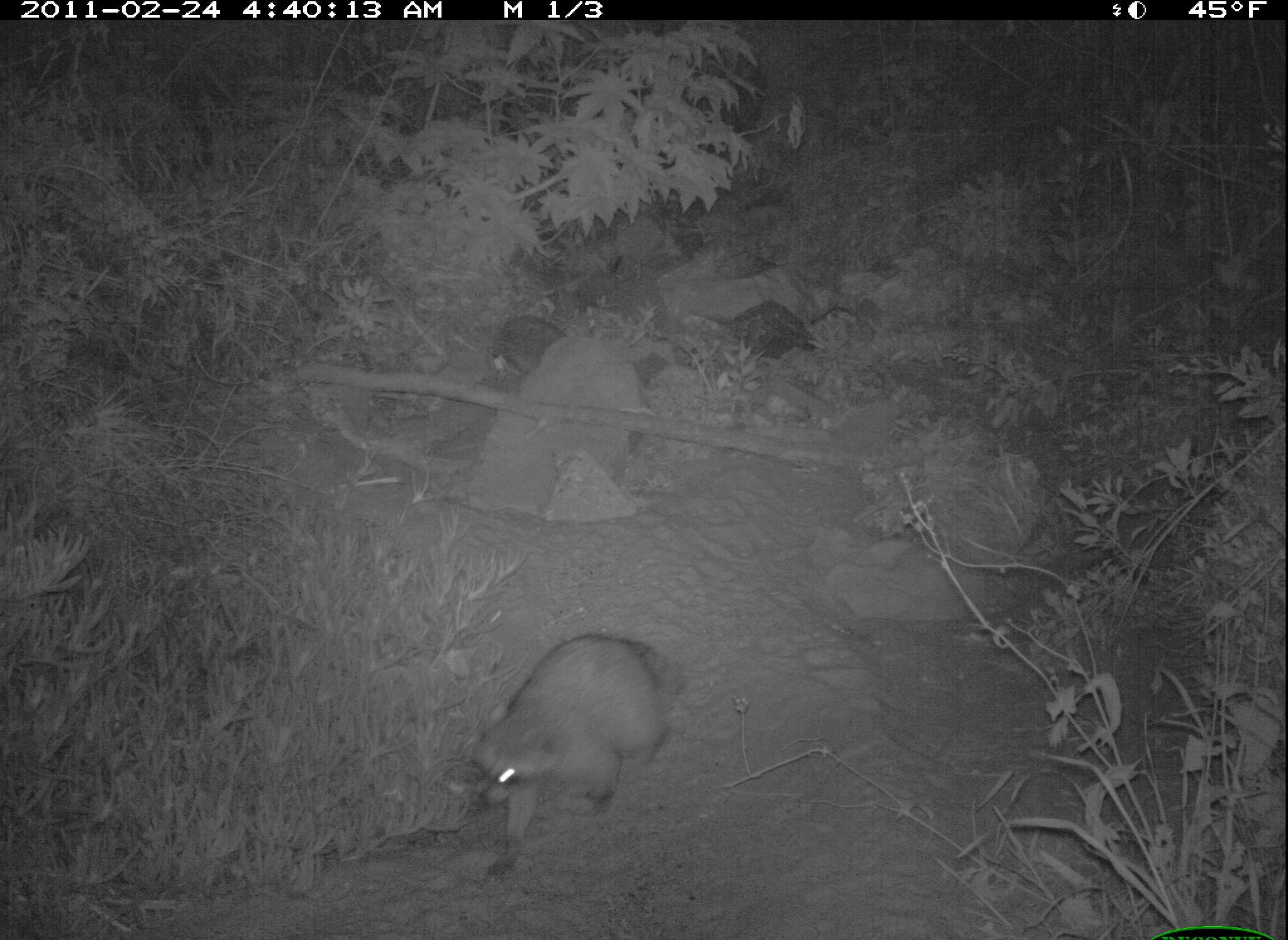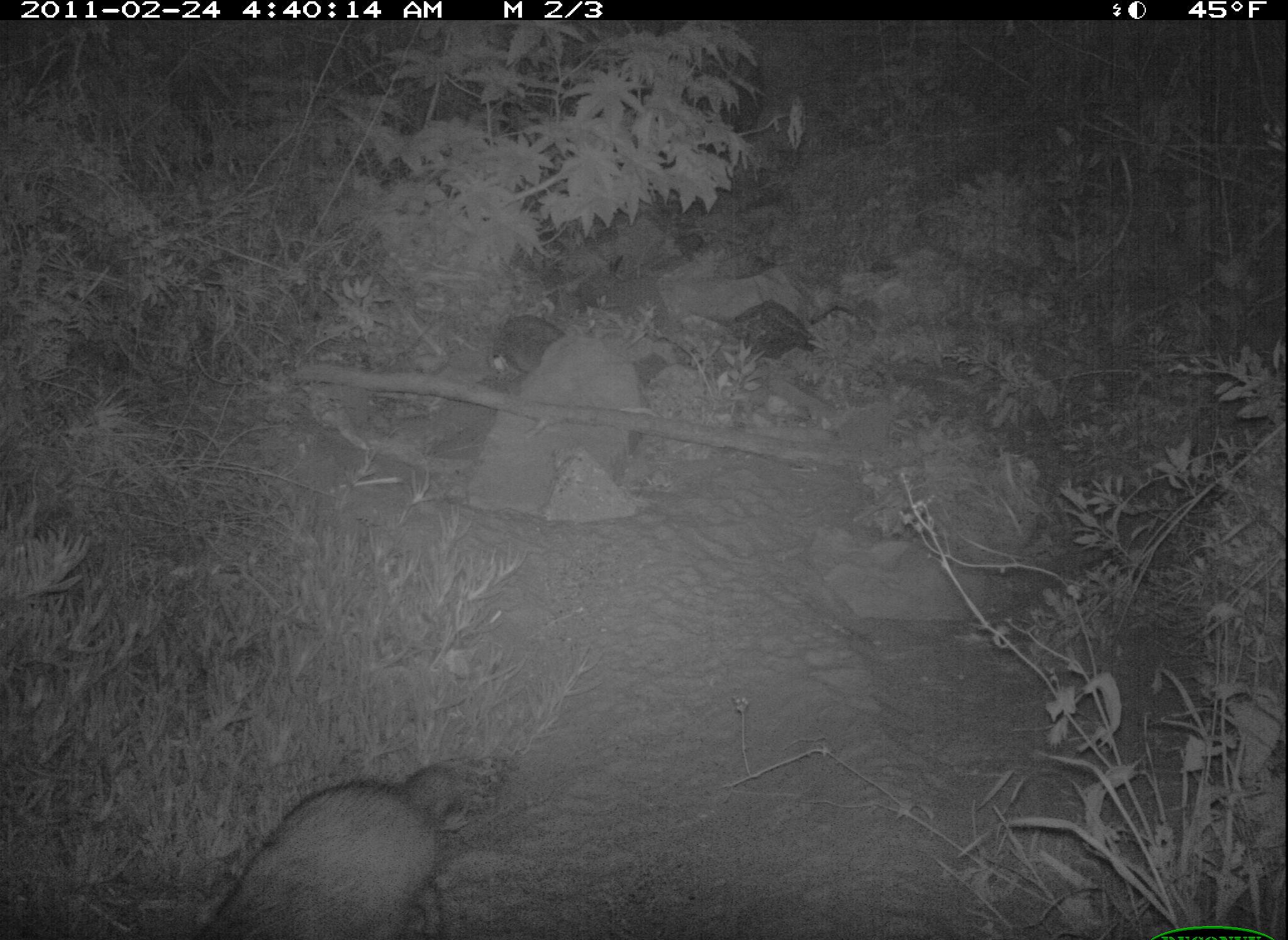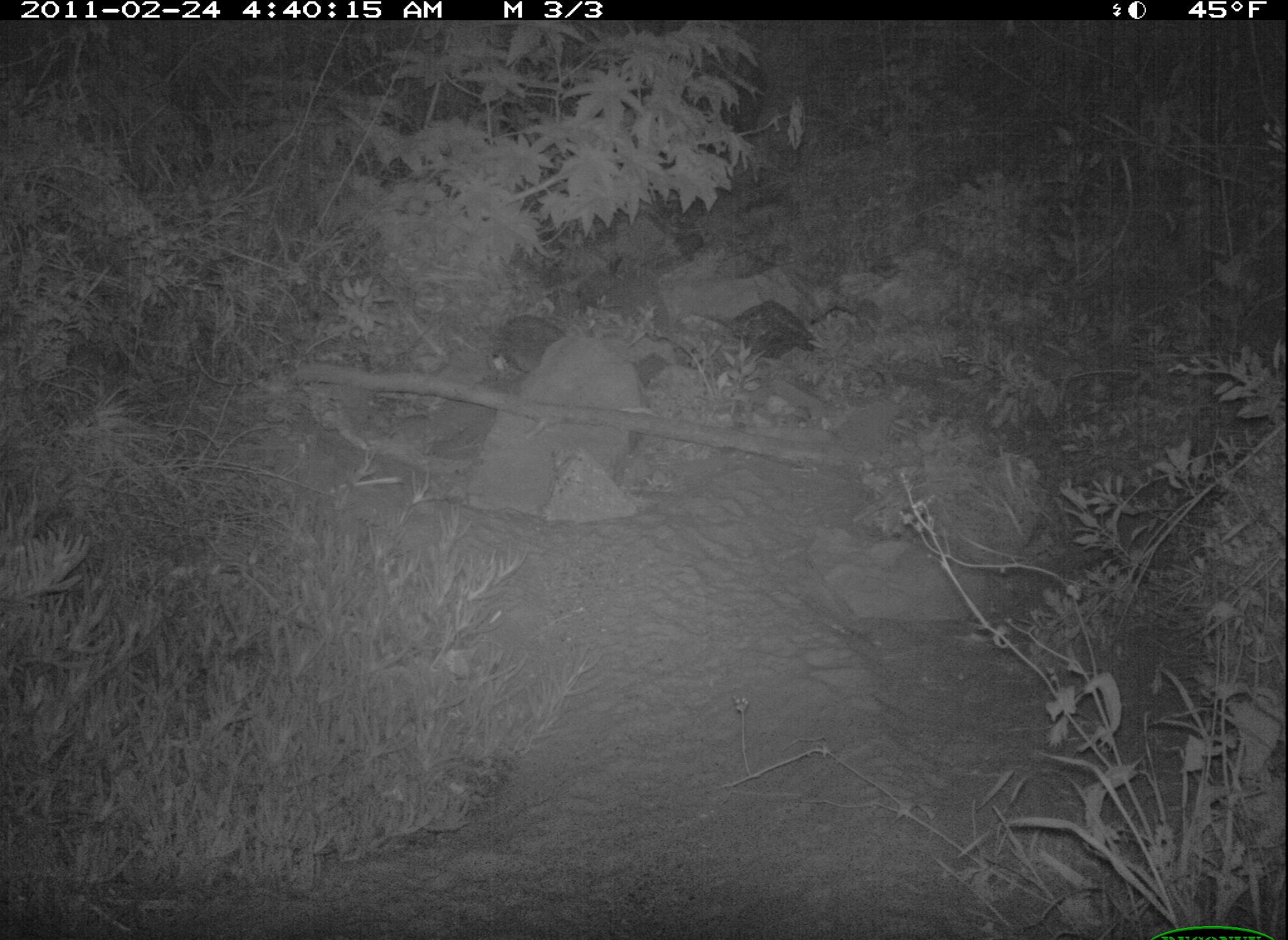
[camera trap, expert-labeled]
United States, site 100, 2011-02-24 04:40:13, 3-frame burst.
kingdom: Animalia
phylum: Chordata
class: Mammalia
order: Carnivora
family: Procyonidae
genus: Procyon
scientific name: Procyon lotor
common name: raccoon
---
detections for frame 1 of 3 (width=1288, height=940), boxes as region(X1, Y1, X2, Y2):
raccoon: region(443, 625, 687, 886)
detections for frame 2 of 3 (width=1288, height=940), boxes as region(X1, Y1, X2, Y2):
raccoon: region(180, 762, 478, 940)